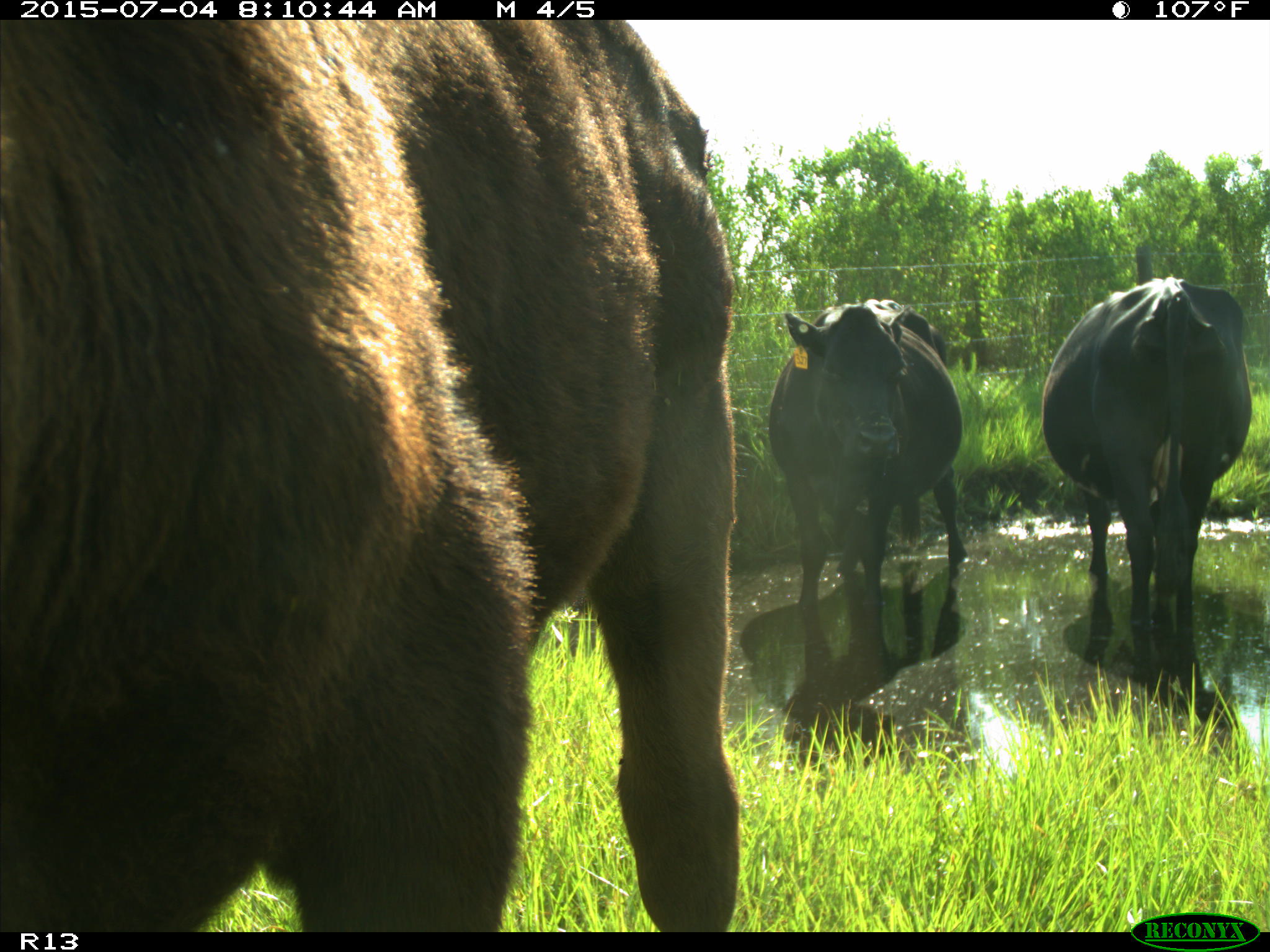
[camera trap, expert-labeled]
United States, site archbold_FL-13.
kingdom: Animalia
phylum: Chordata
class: Mammalia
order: Artiodactyla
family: Bovidae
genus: Bos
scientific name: Bos taurus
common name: domestic cow